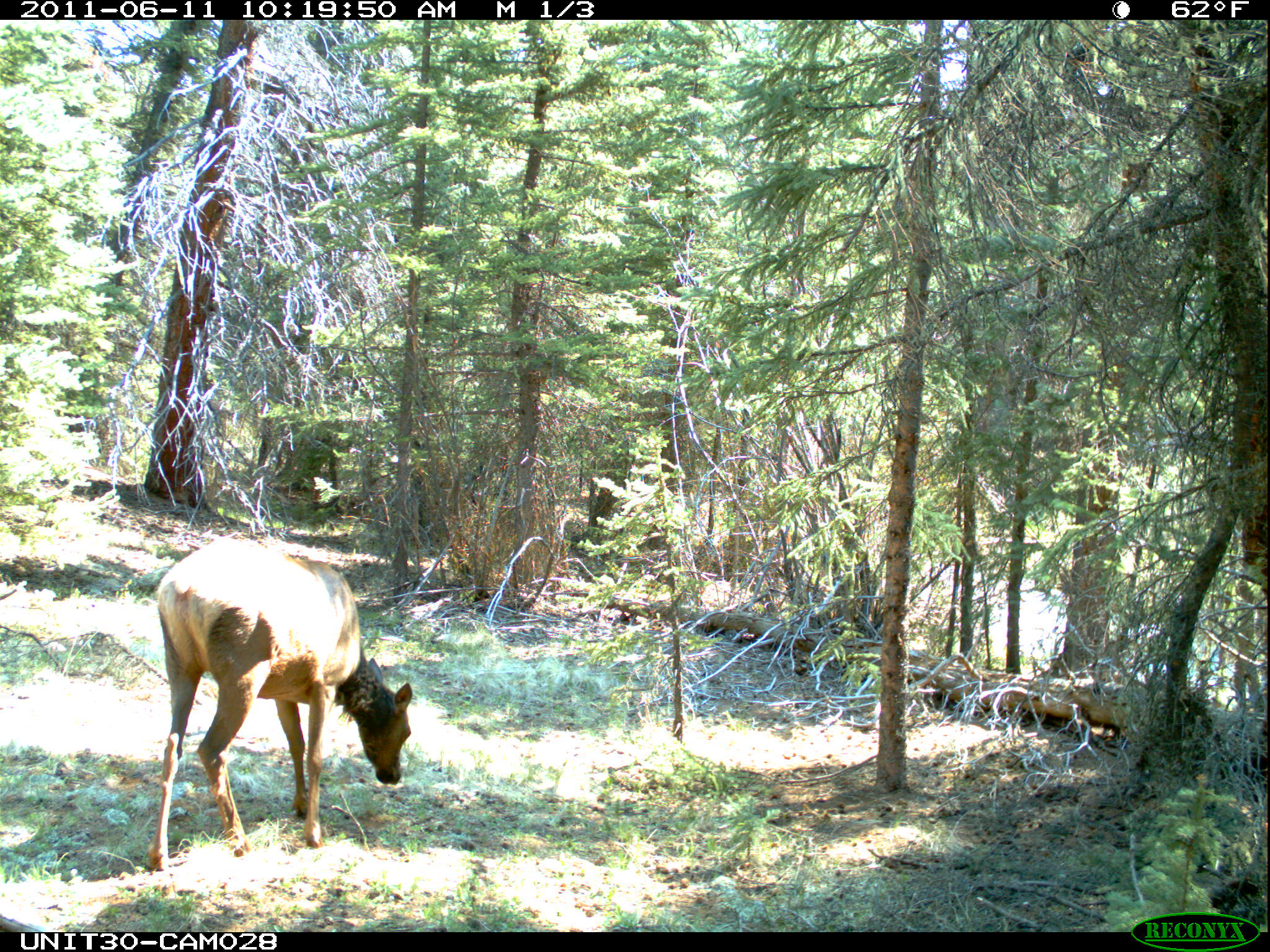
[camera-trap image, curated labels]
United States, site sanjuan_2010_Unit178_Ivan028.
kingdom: Animalia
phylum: Chordata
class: Mammalia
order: Artiodactyla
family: Cervidae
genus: Cervus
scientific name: Cervus elaphus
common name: red deer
Cervus elaphus (red deer).